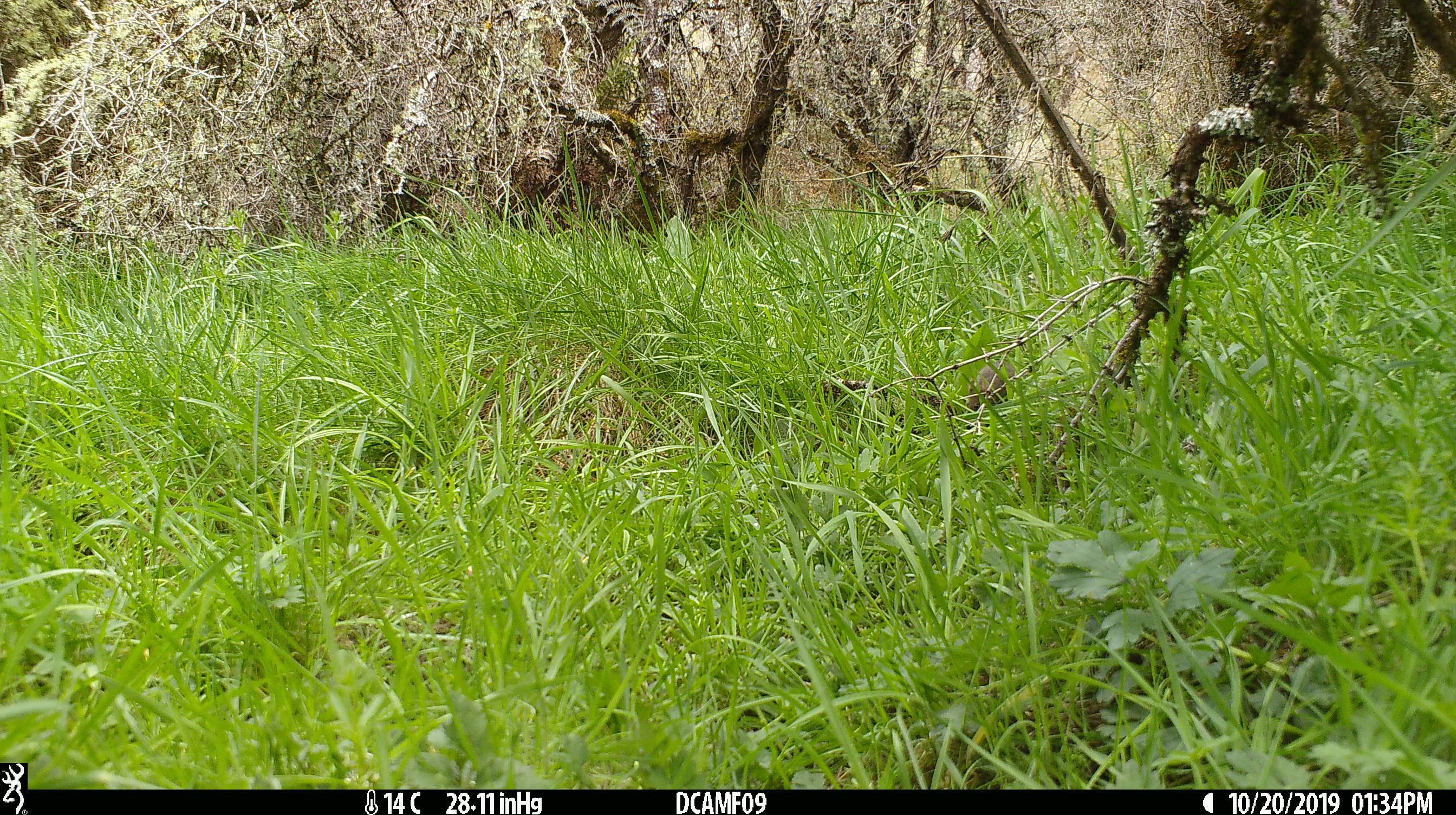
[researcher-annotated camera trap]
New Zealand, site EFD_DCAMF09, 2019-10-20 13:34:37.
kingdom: Animalia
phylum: Chordata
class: Mammalia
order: Rodentia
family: Muridae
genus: Mus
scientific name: Mus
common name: mouse